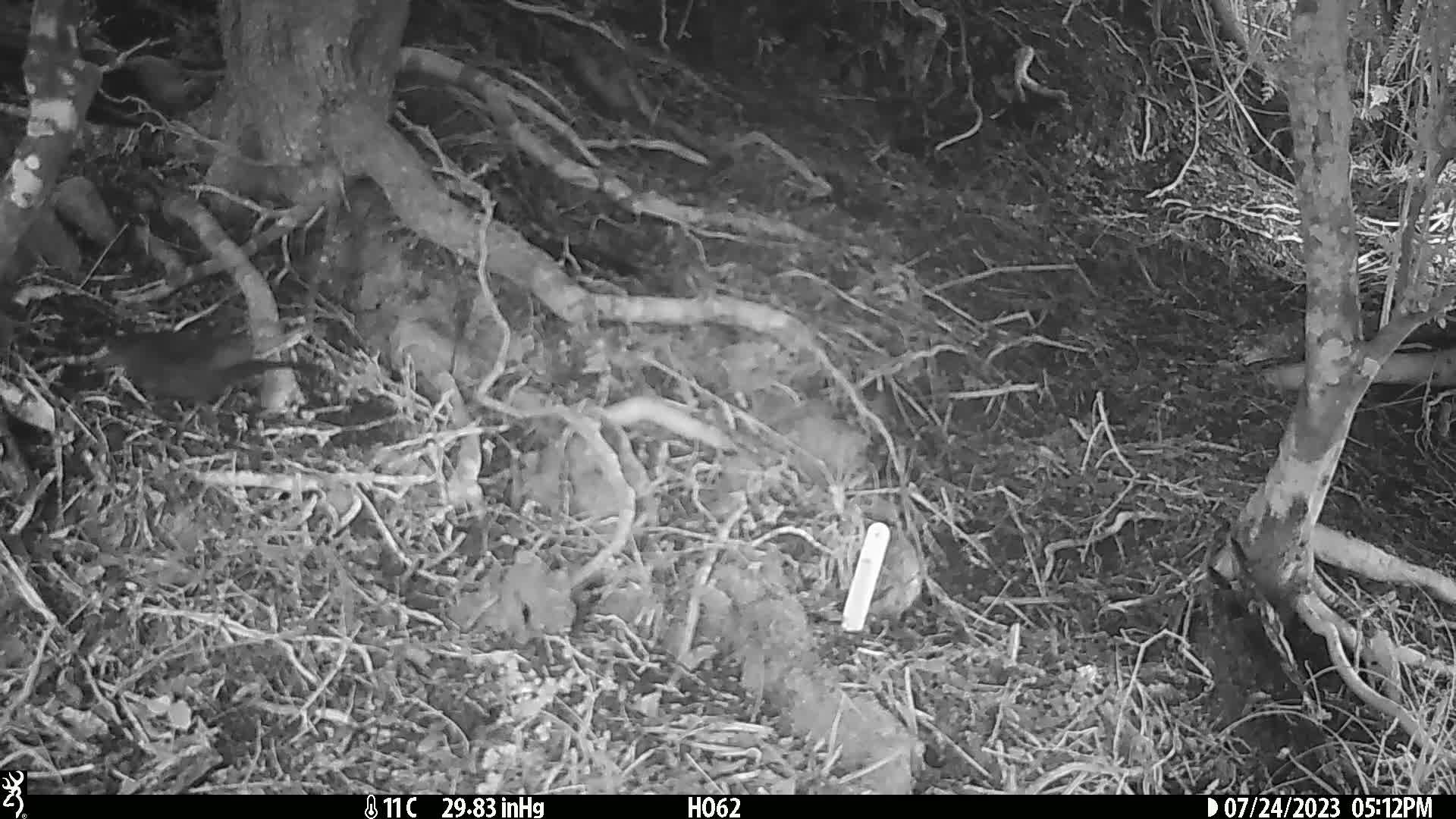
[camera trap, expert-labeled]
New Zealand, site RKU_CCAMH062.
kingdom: Animalia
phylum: Chordata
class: Aves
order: Passeriformes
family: Turdidae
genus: Turdus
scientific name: Turdus merula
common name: eurasian blackbird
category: blackbird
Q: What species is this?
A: Blackbird (eurasian blackbird) (Turdus merula).